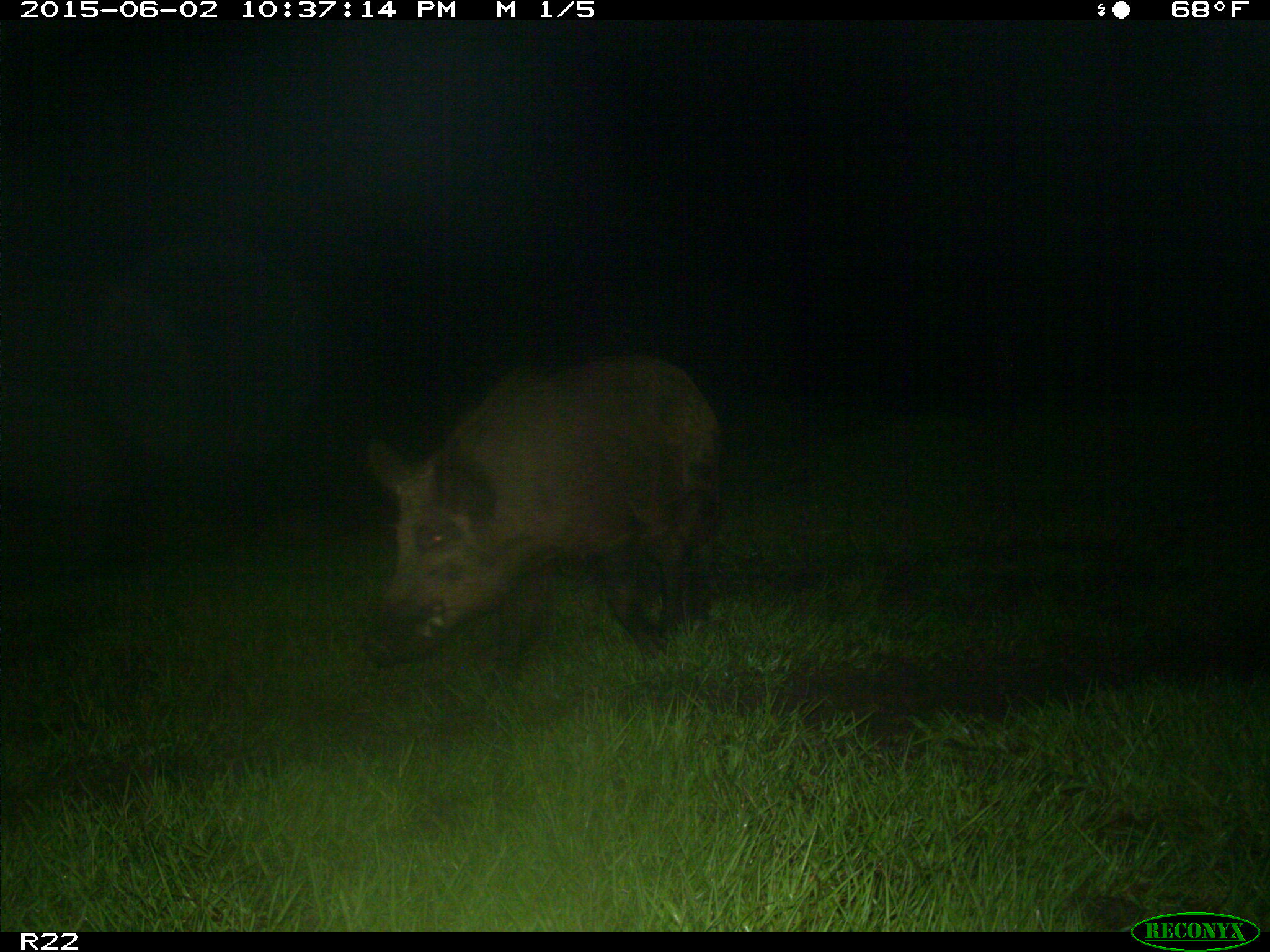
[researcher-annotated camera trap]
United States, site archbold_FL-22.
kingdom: Animalia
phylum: Chordata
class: Mammalia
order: Artiodactyla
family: Bovidae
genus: Bos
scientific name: Bos taurus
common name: domestic cow